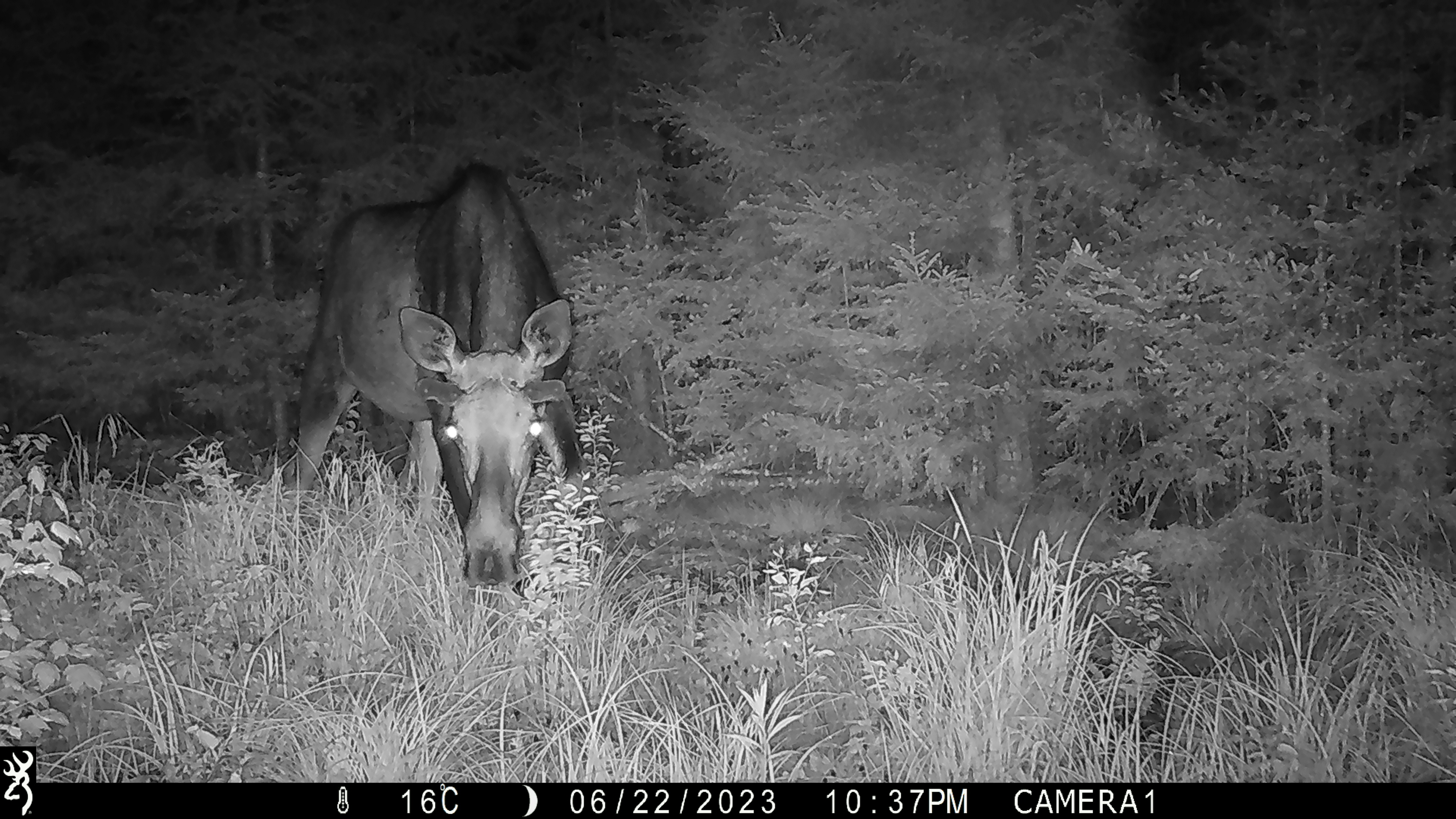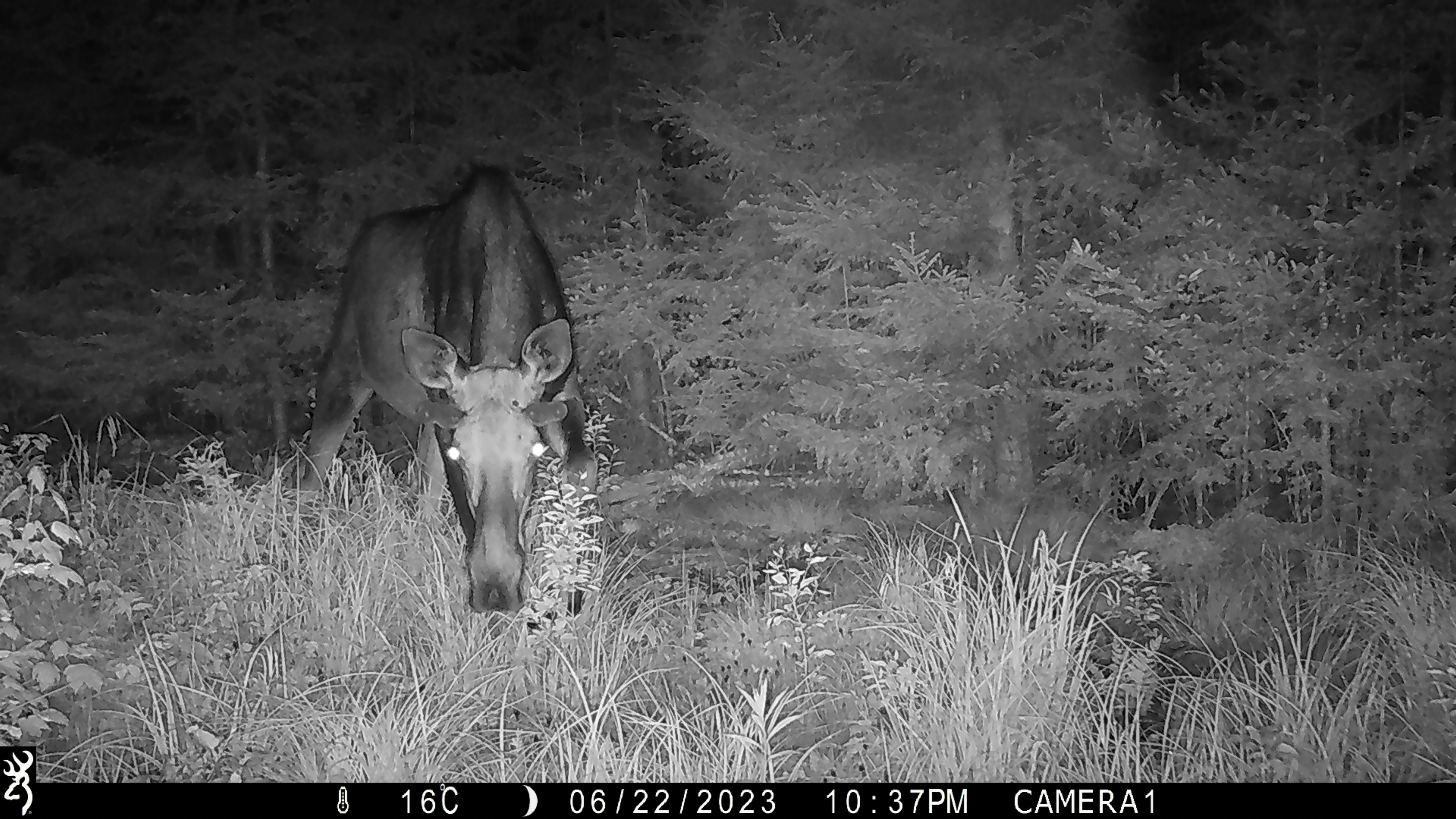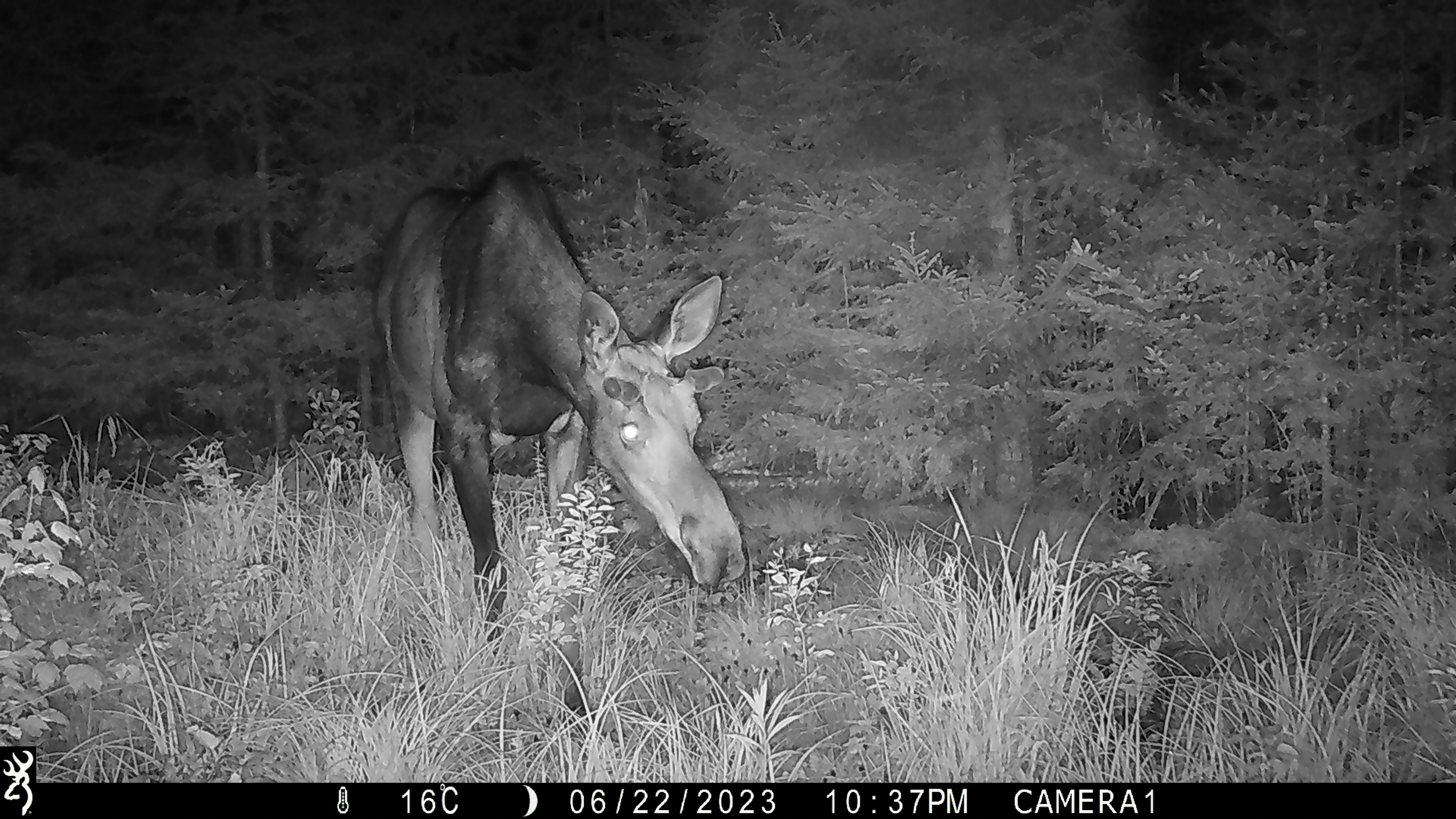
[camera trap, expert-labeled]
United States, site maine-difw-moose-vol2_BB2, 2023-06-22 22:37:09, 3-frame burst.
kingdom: Animalia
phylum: Chordata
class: Mammalia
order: Artiodactyla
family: Cervidae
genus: Alces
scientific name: Alces alces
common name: moose